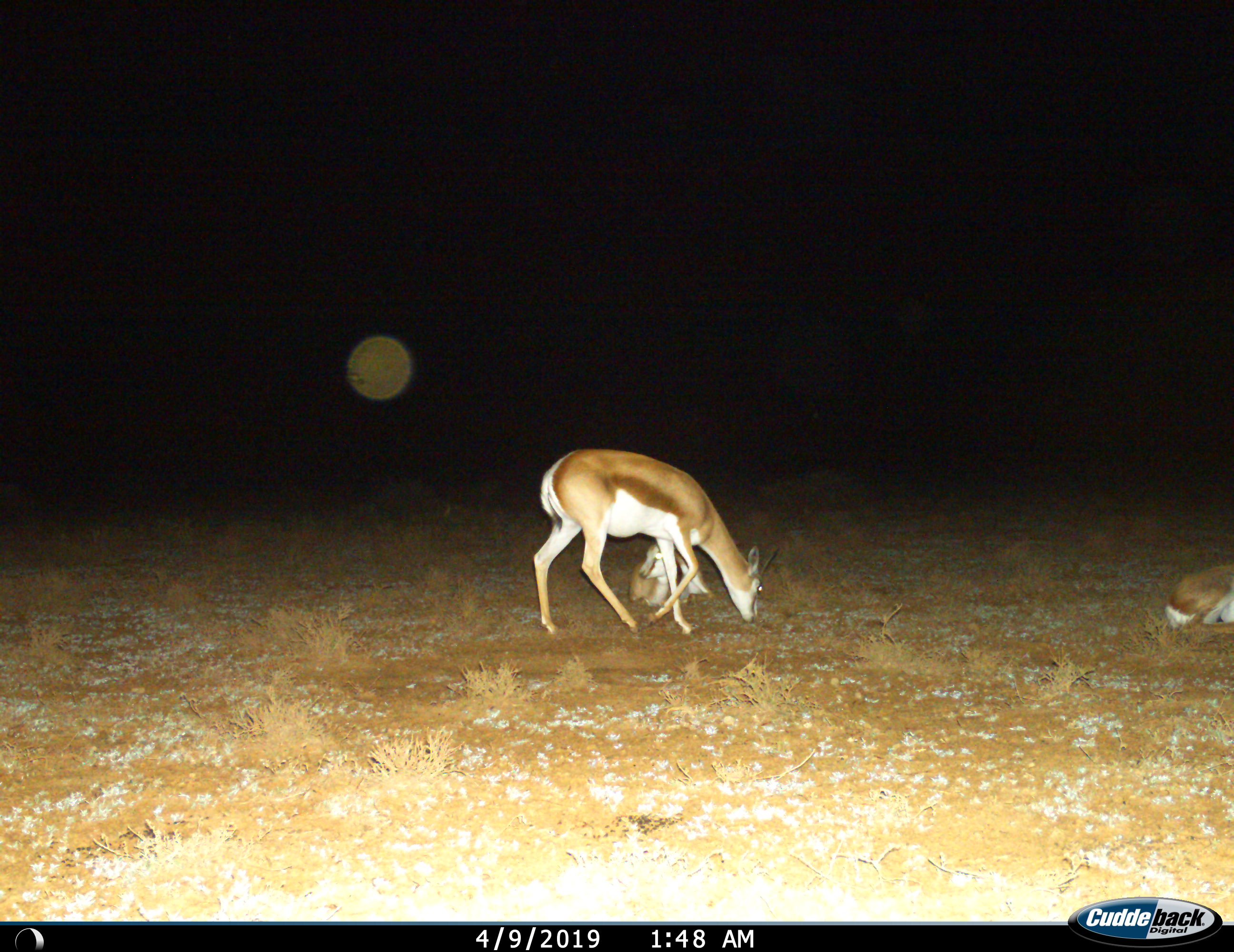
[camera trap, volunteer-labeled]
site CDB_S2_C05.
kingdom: Animalia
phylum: Chordata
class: Mammalia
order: Artiodactyla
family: Bovidae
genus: Antidorcas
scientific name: Antidorcas marsupialis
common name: springbok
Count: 3.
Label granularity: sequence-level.